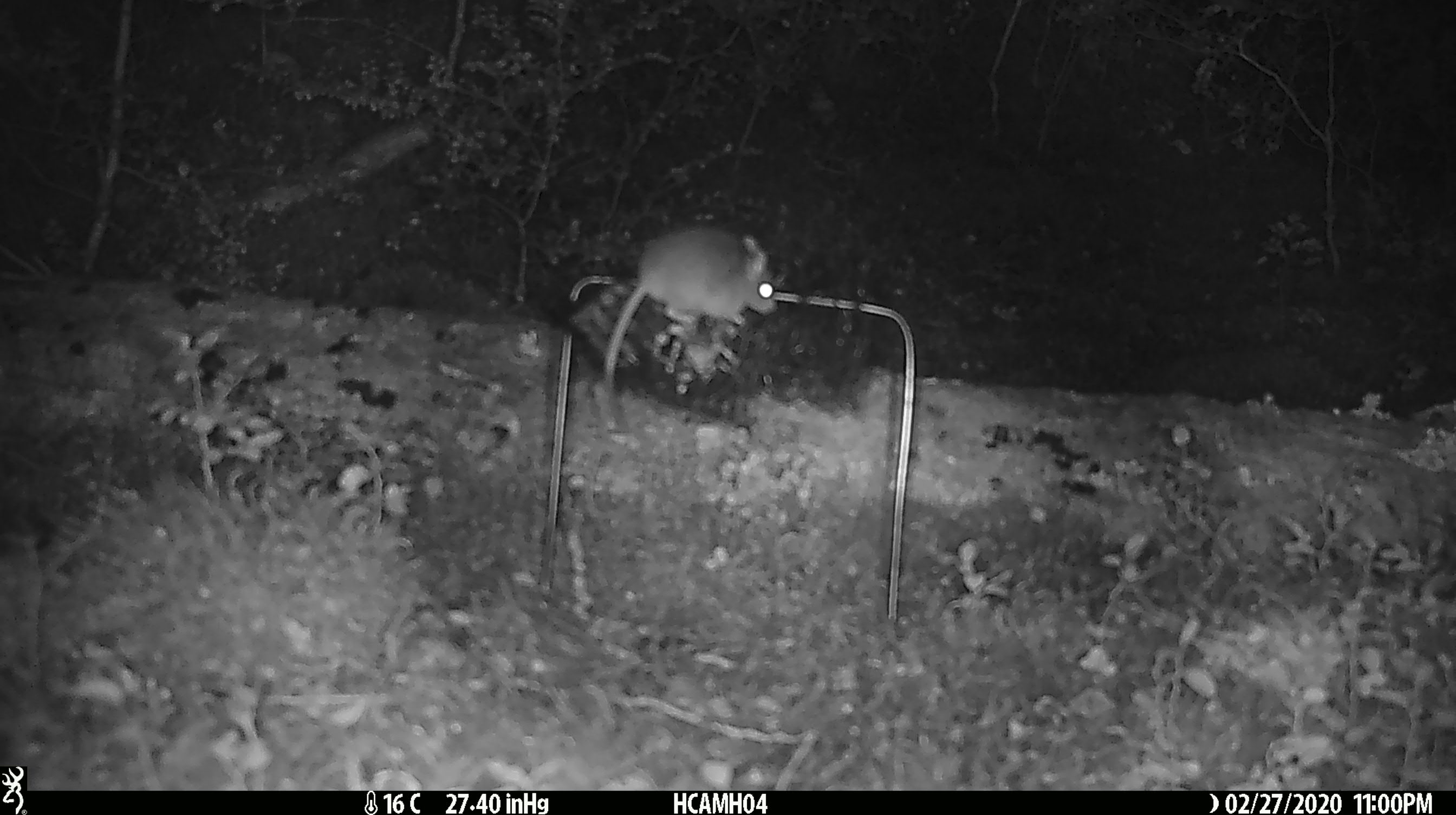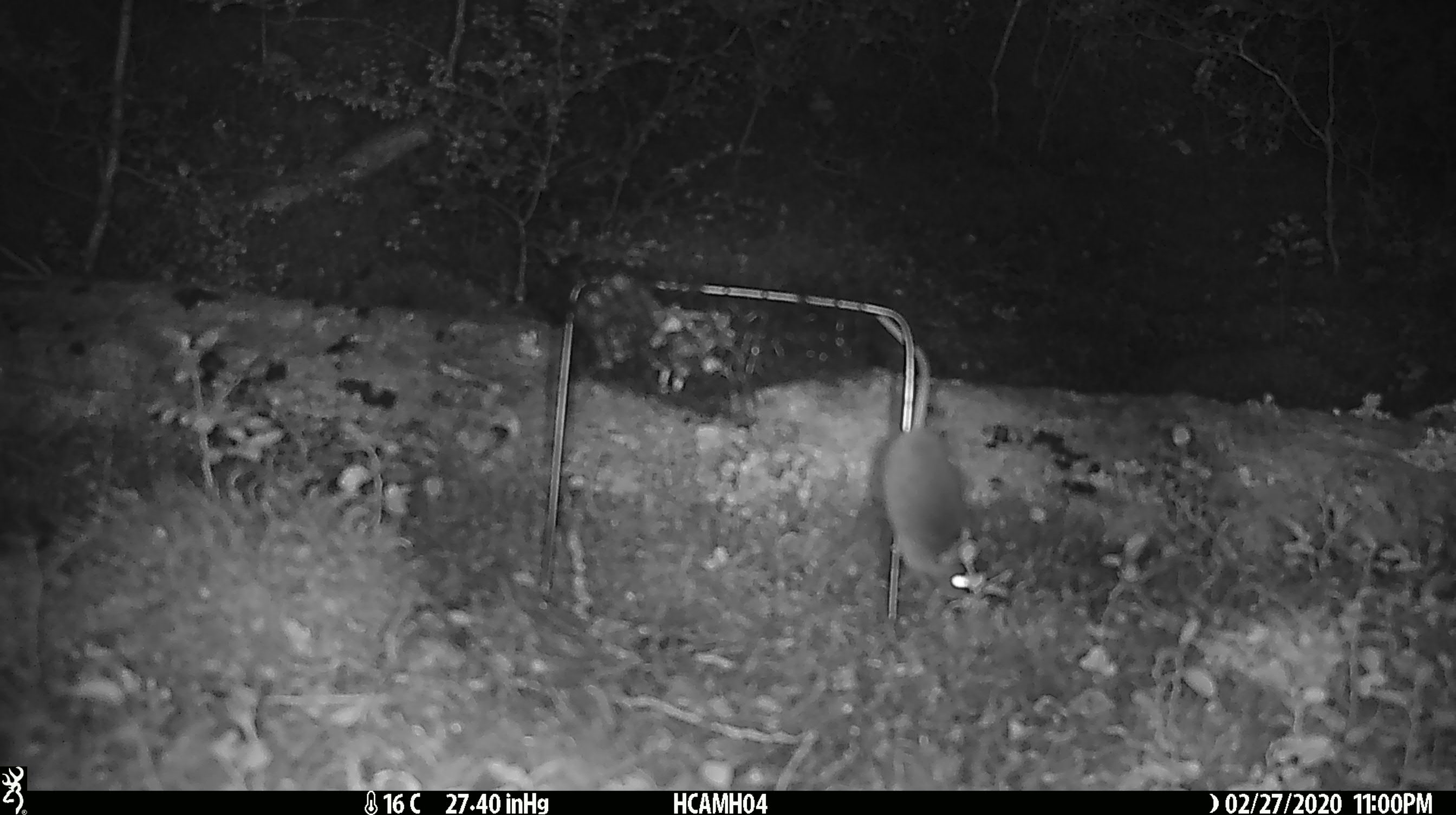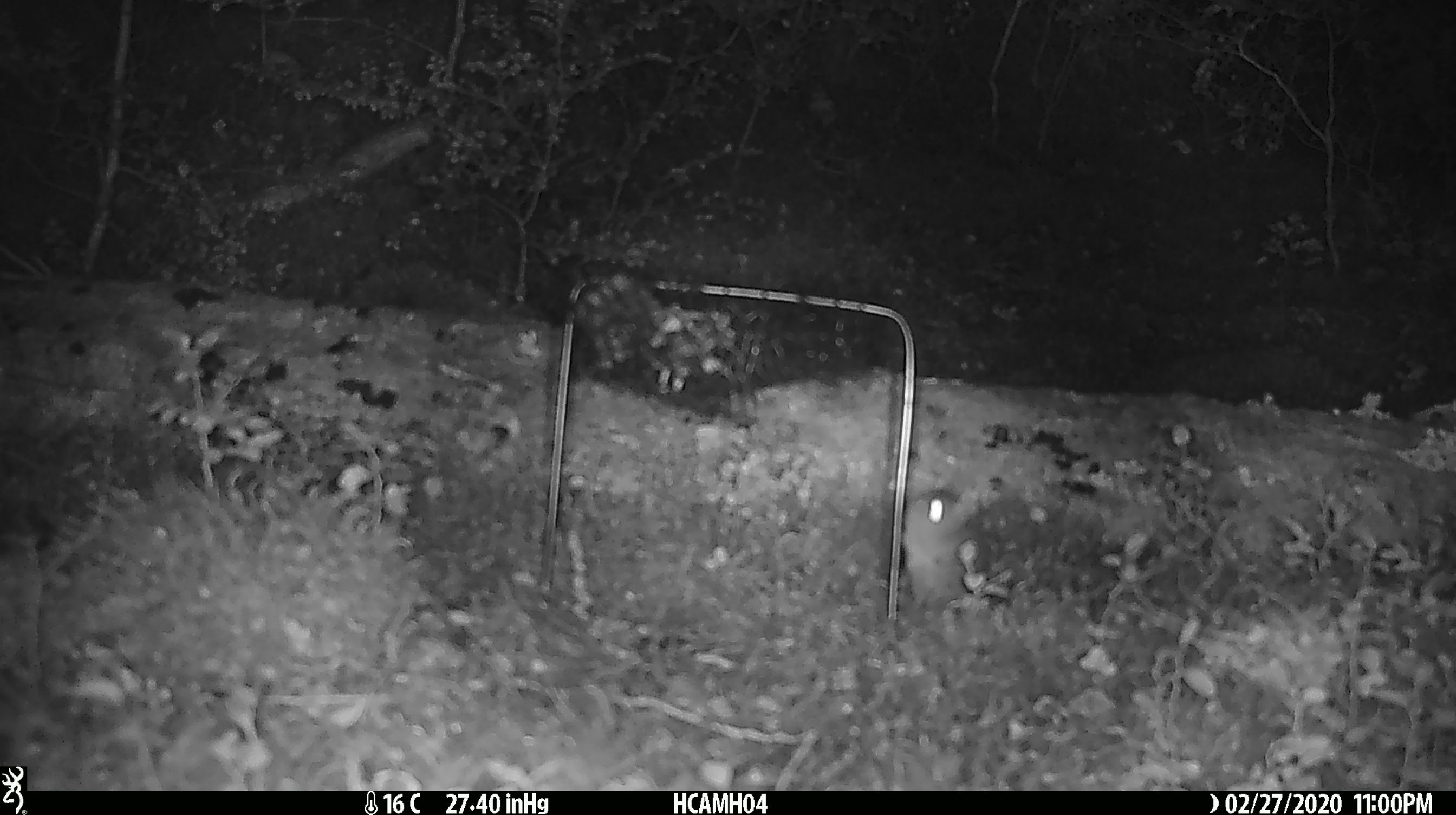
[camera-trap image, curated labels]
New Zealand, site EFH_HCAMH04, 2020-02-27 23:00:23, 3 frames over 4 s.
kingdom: Animalia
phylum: Chordata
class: Mammalia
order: Rodentia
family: Muridae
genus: Mus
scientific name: Mus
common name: mouse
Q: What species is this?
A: Mouse (Mus).